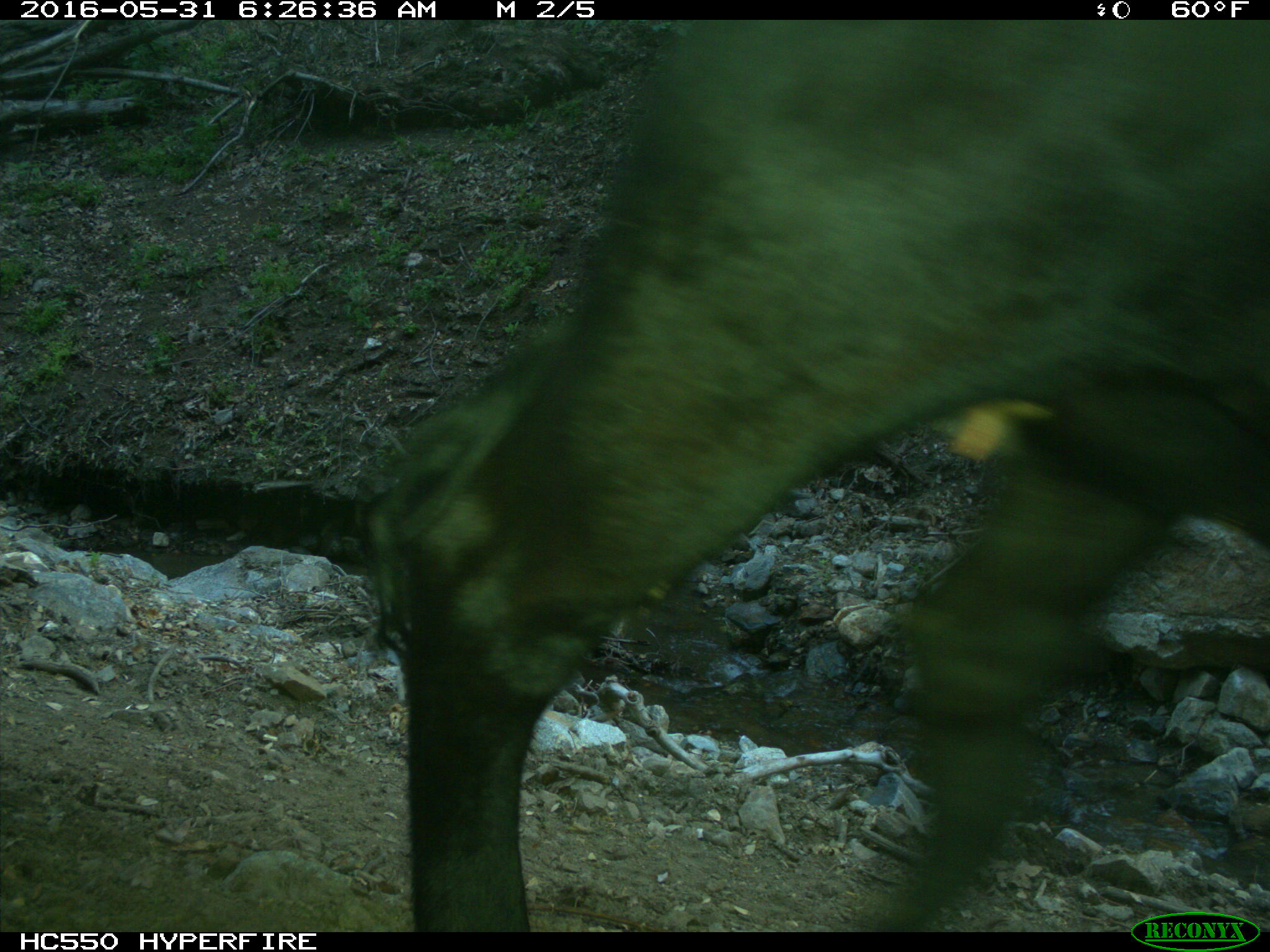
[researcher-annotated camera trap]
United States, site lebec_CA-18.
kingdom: Animalia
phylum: Chordata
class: Mammalia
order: Artiodactyla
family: Bovidae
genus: Bos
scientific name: Bos taurus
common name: domestic cow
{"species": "Bos taurus (domestic cow)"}